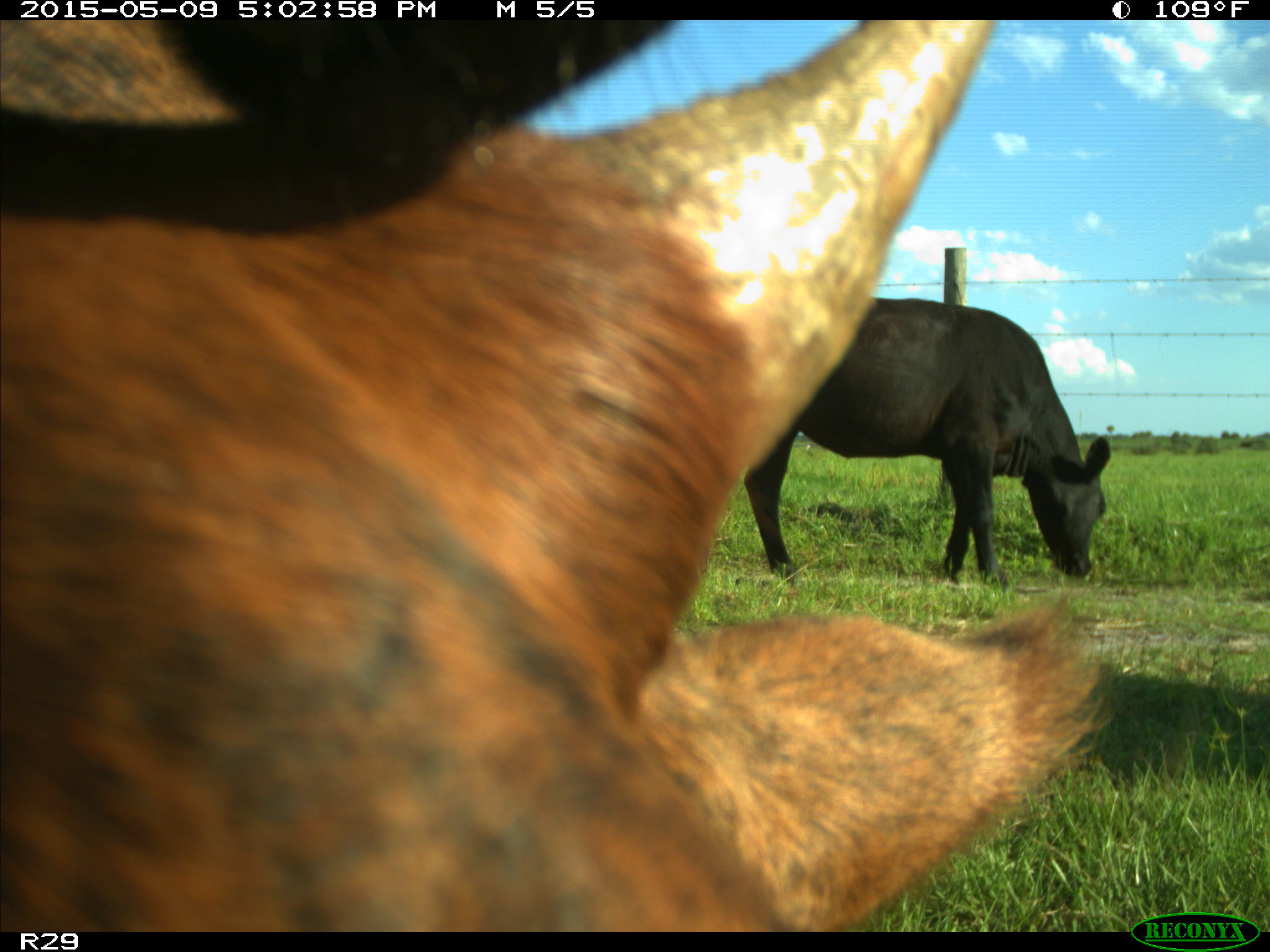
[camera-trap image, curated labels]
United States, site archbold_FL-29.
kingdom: Animalia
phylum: Chordata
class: Mammalia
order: Artiodactyla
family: Bovidae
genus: Bos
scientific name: Bos taurus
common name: domestic cow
Bos taurus (domestic cow).